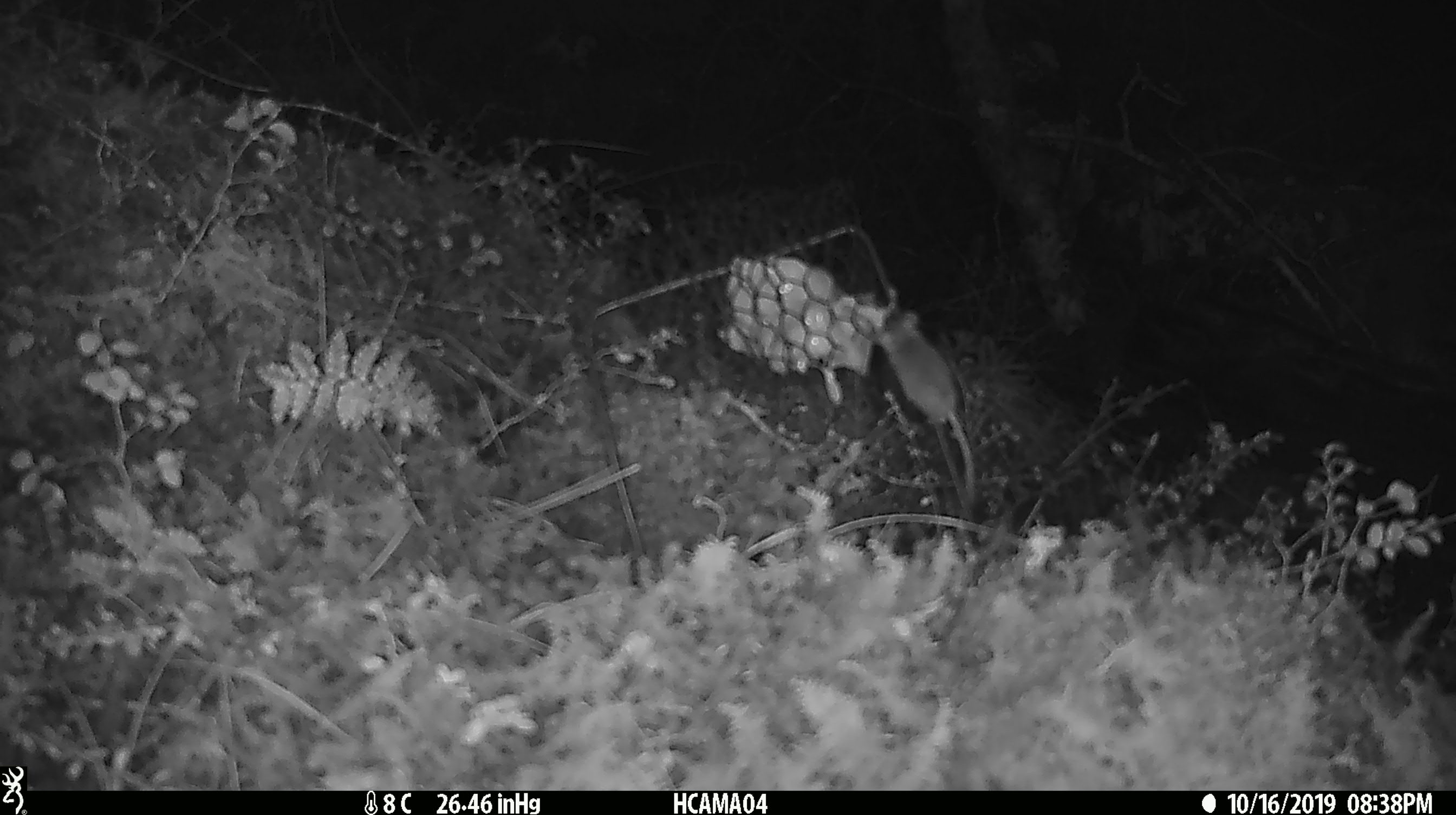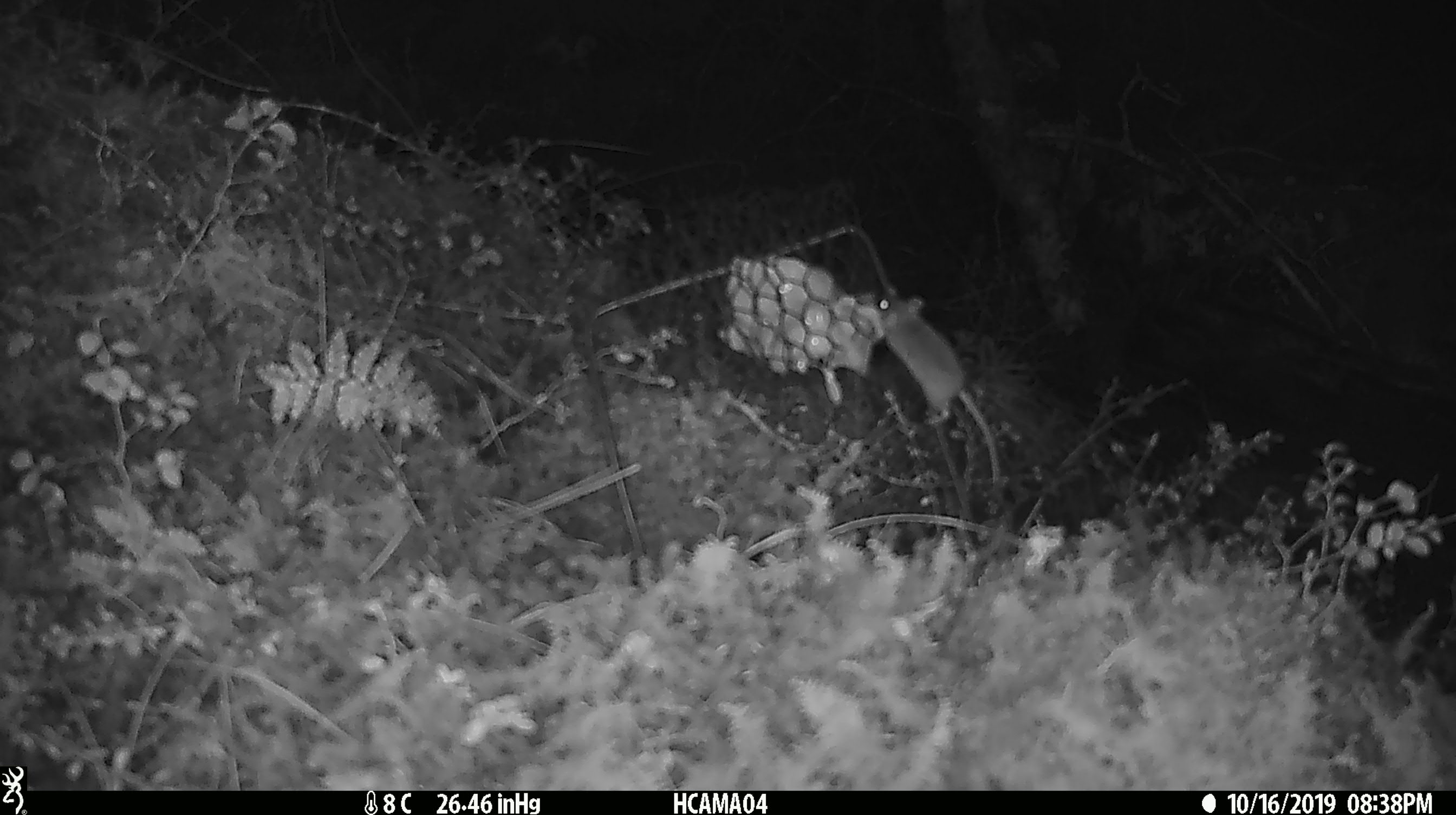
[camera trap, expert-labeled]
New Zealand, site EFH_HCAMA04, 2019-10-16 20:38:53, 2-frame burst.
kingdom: Animalia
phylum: Chordata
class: Mammalia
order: Rodentia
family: Muridae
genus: Mus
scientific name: Mus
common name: mouse